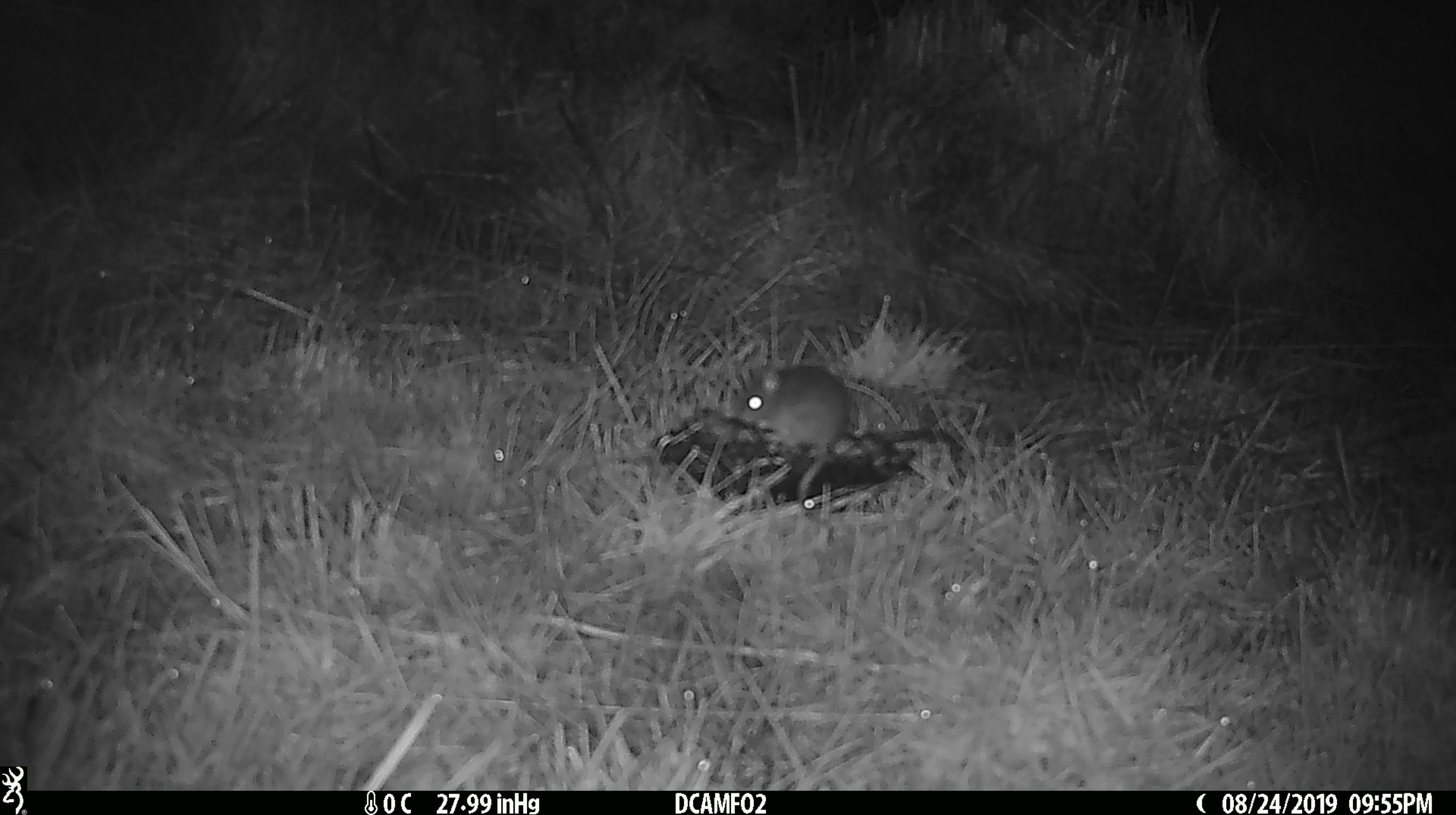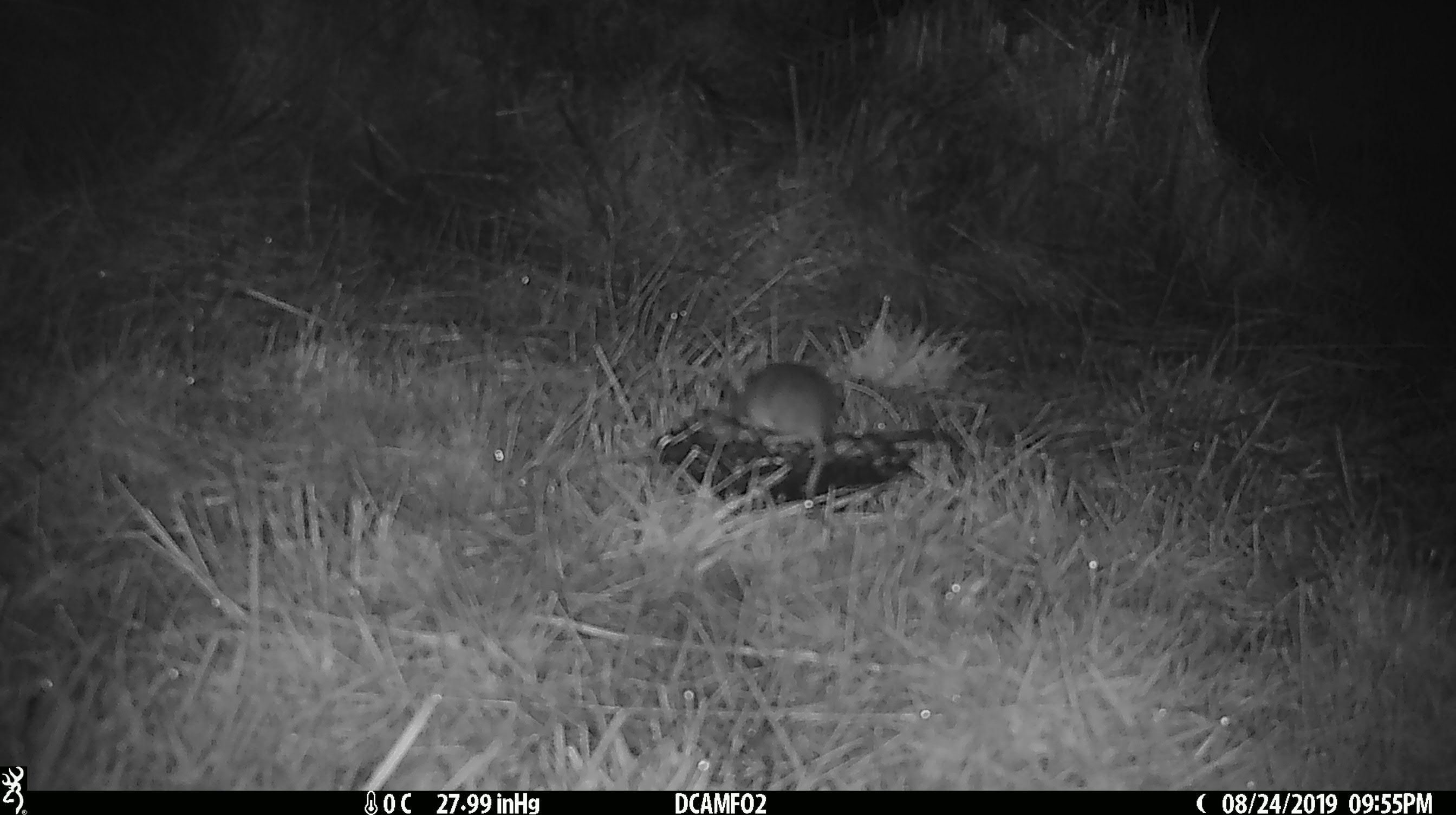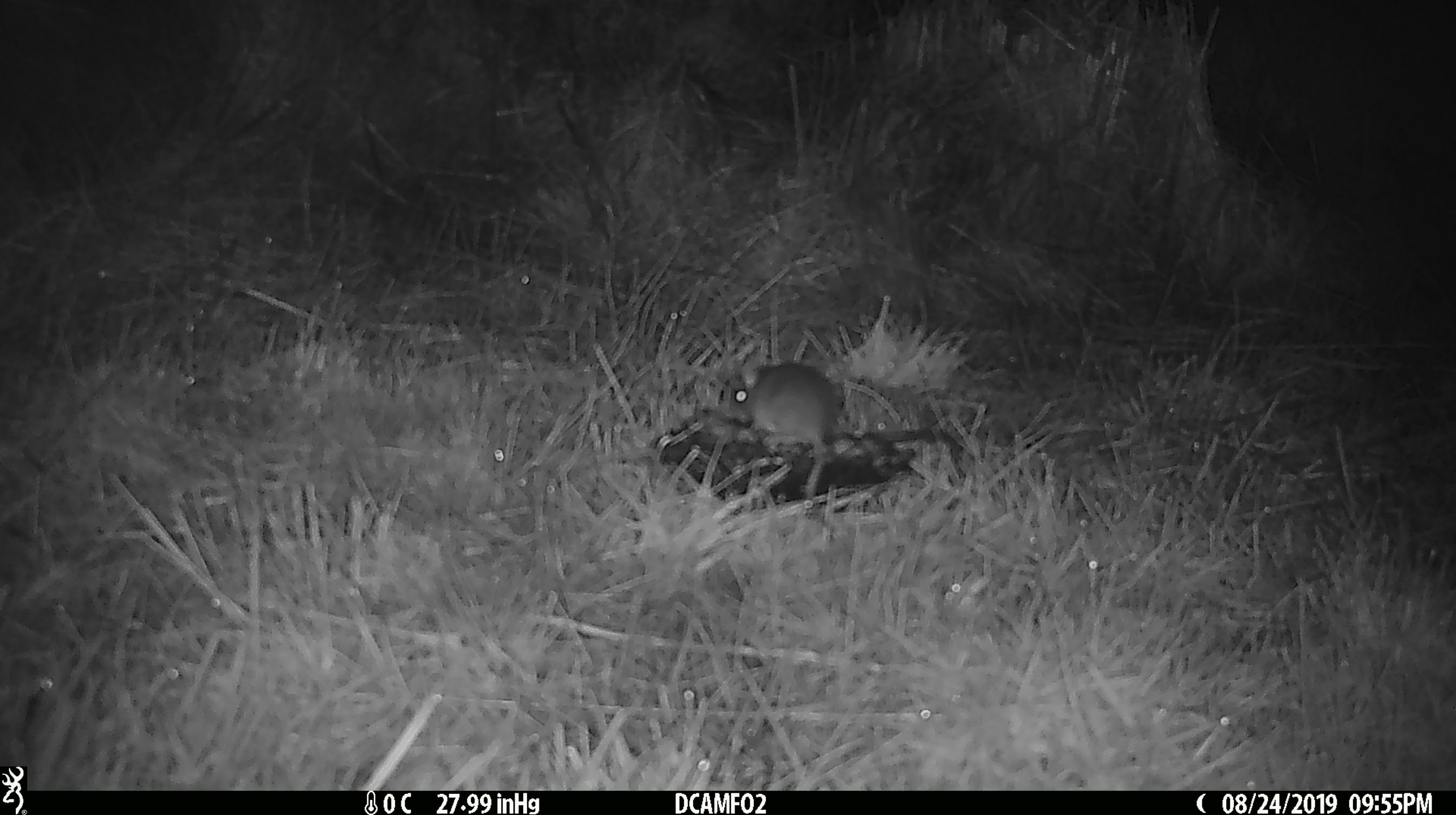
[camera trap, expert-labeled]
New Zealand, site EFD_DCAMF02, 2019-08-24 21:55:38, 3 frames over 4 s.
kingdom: Animalia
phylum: Chordata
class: Mammalia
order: Rodentia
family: Muridae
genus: Mus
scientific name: Mus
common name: mouse